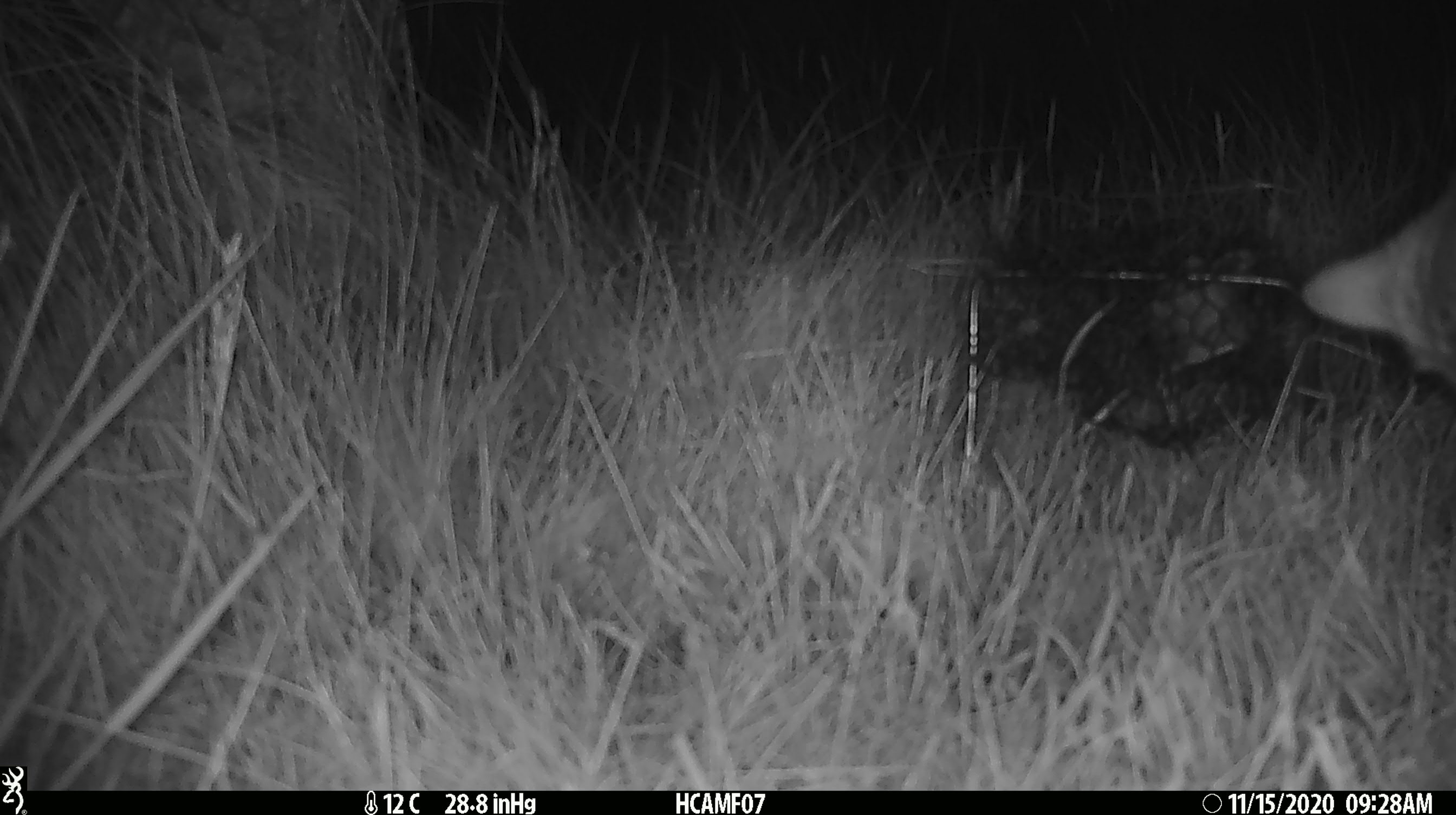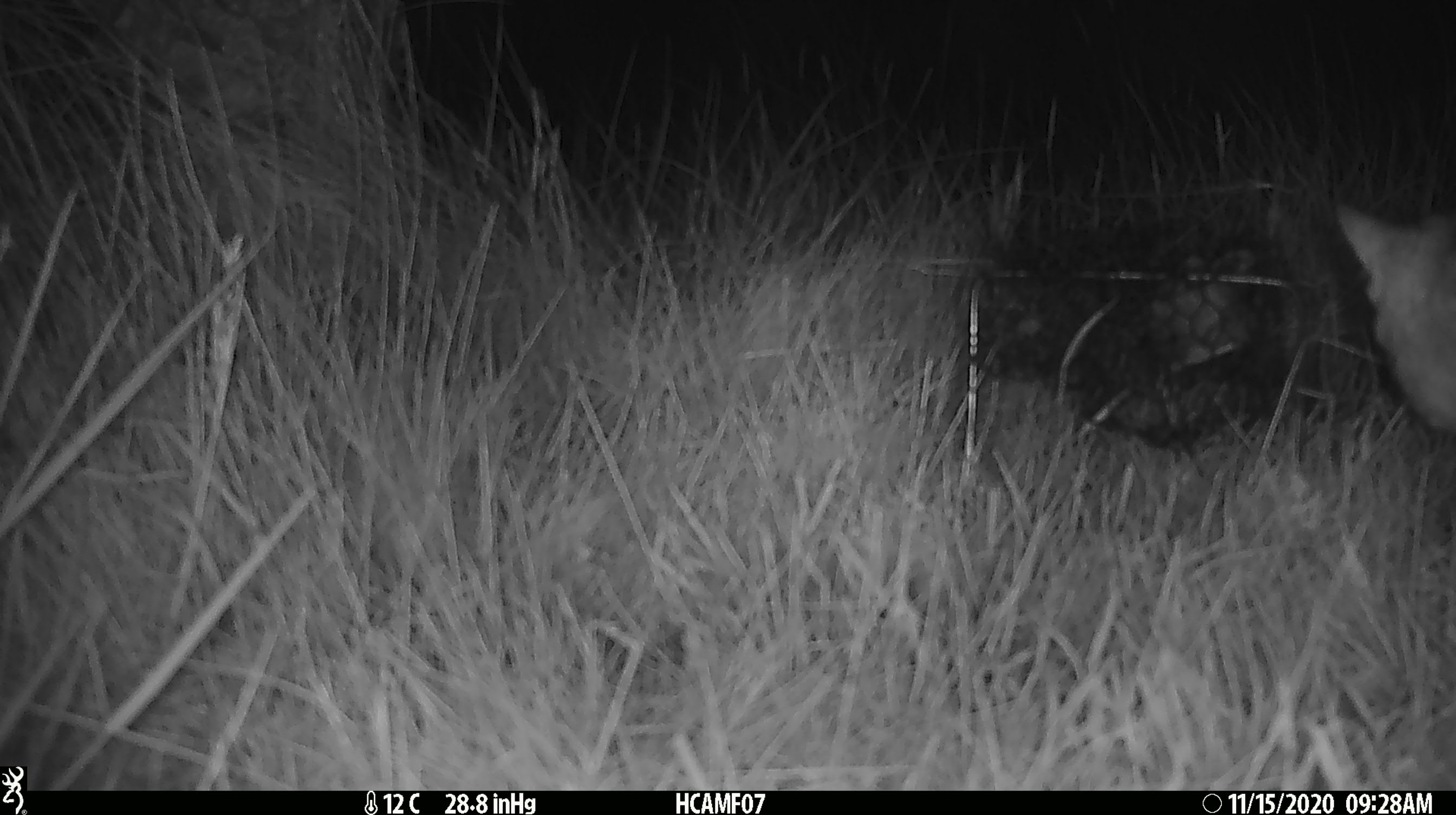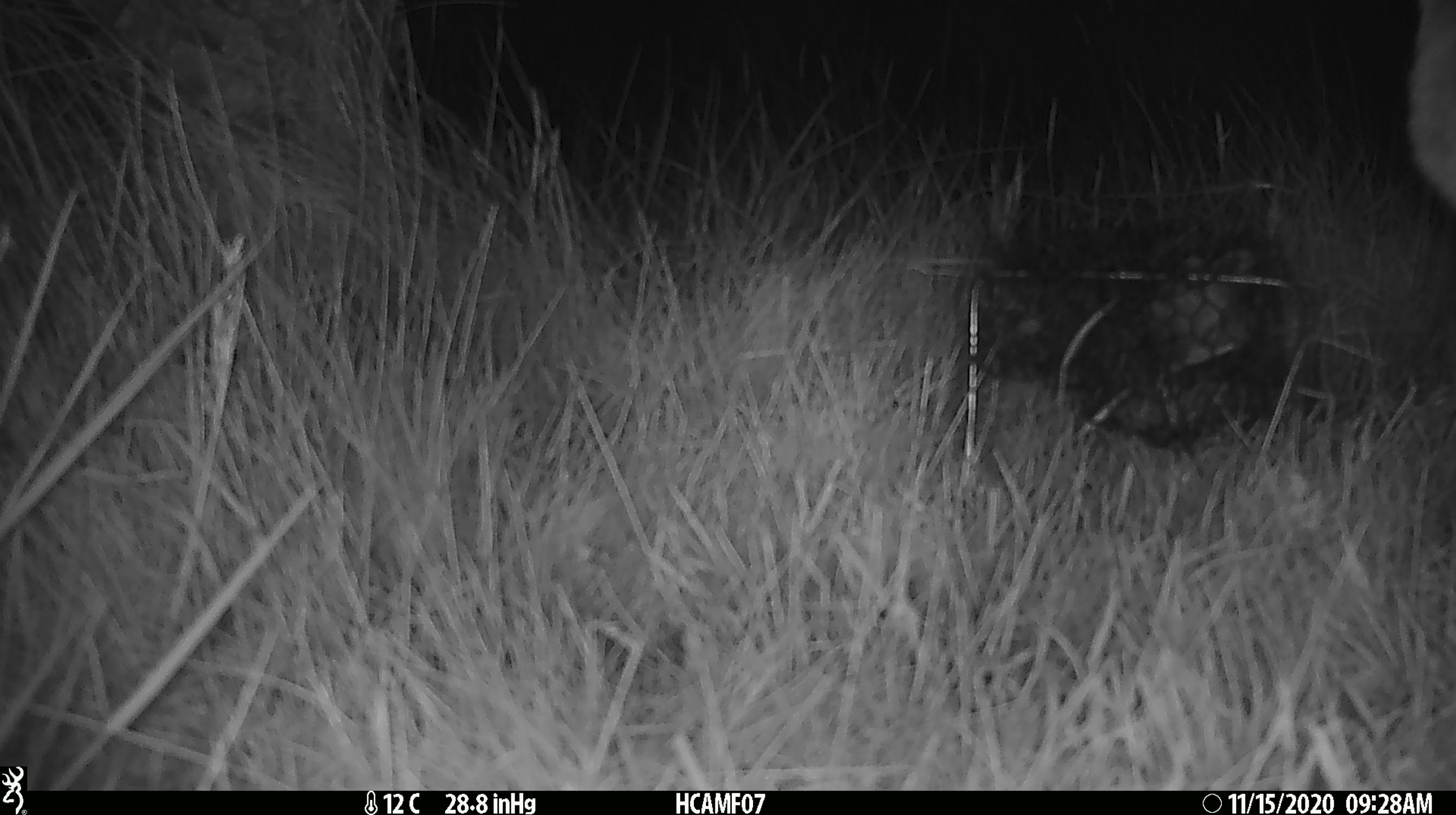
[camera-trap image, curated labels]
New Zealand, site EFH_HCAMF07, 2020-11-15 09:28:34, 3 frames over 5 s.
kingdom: Animalia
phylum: Chordata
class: Mammalia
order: Carnivora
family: Felidae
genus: Felis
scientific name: Felis catus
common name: domestic cat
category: cat